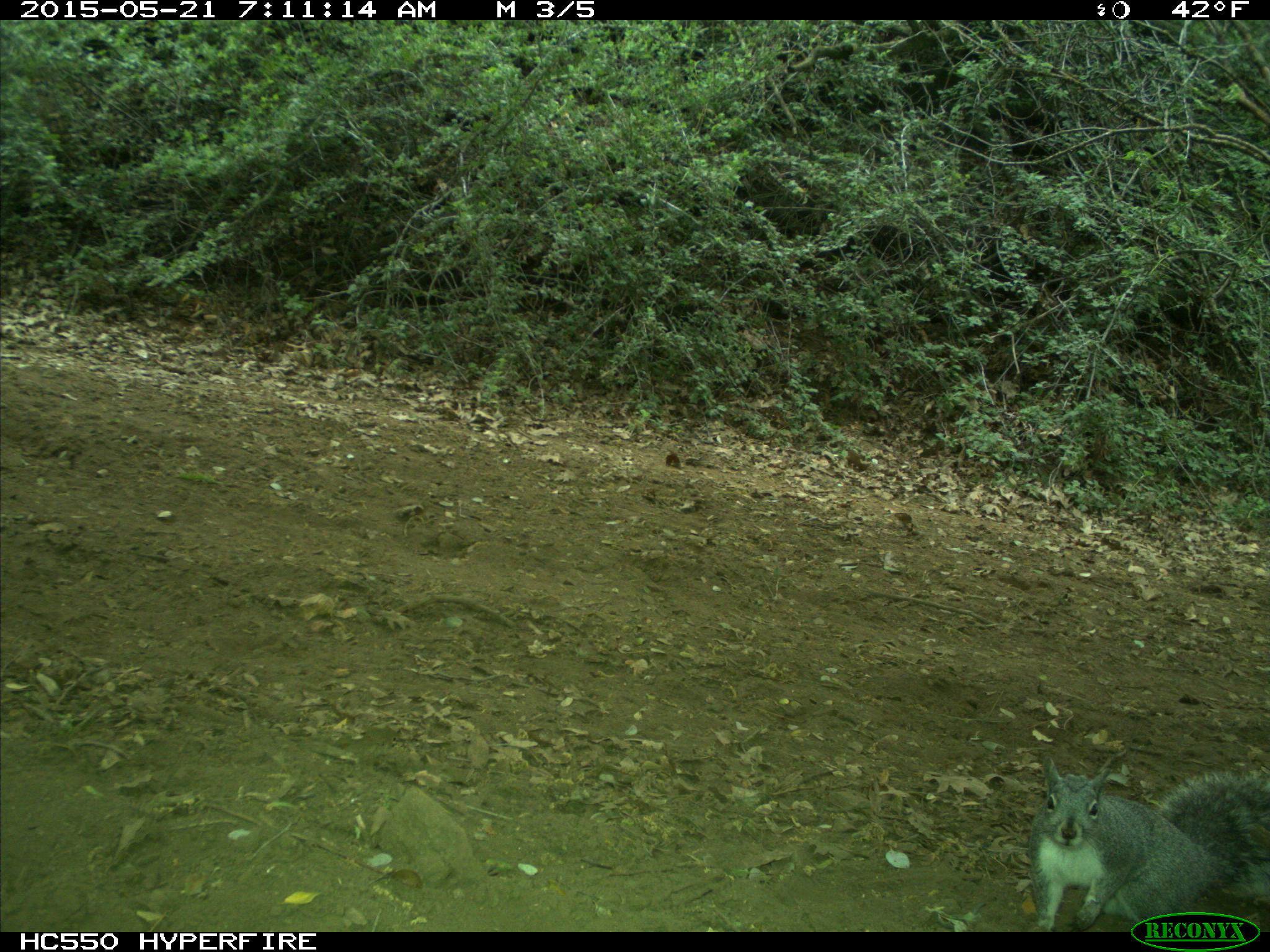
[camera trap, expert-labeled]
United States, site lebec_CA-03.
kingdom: Animalia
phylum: Chordata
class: Mammalia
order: Rodentia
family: Sciuridae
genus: Sciurus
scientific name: Sciurus carolinensis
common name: eastern gray squirrel